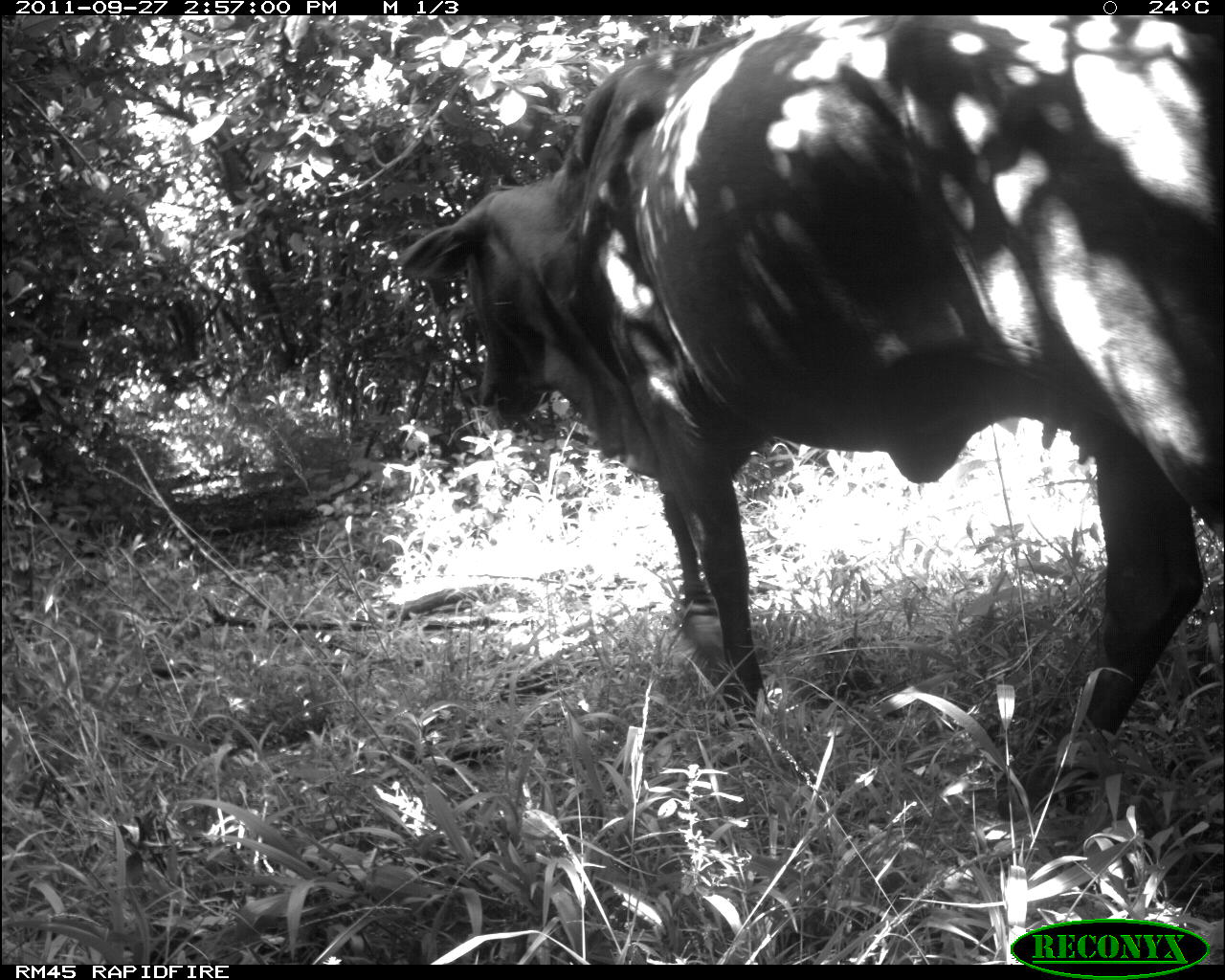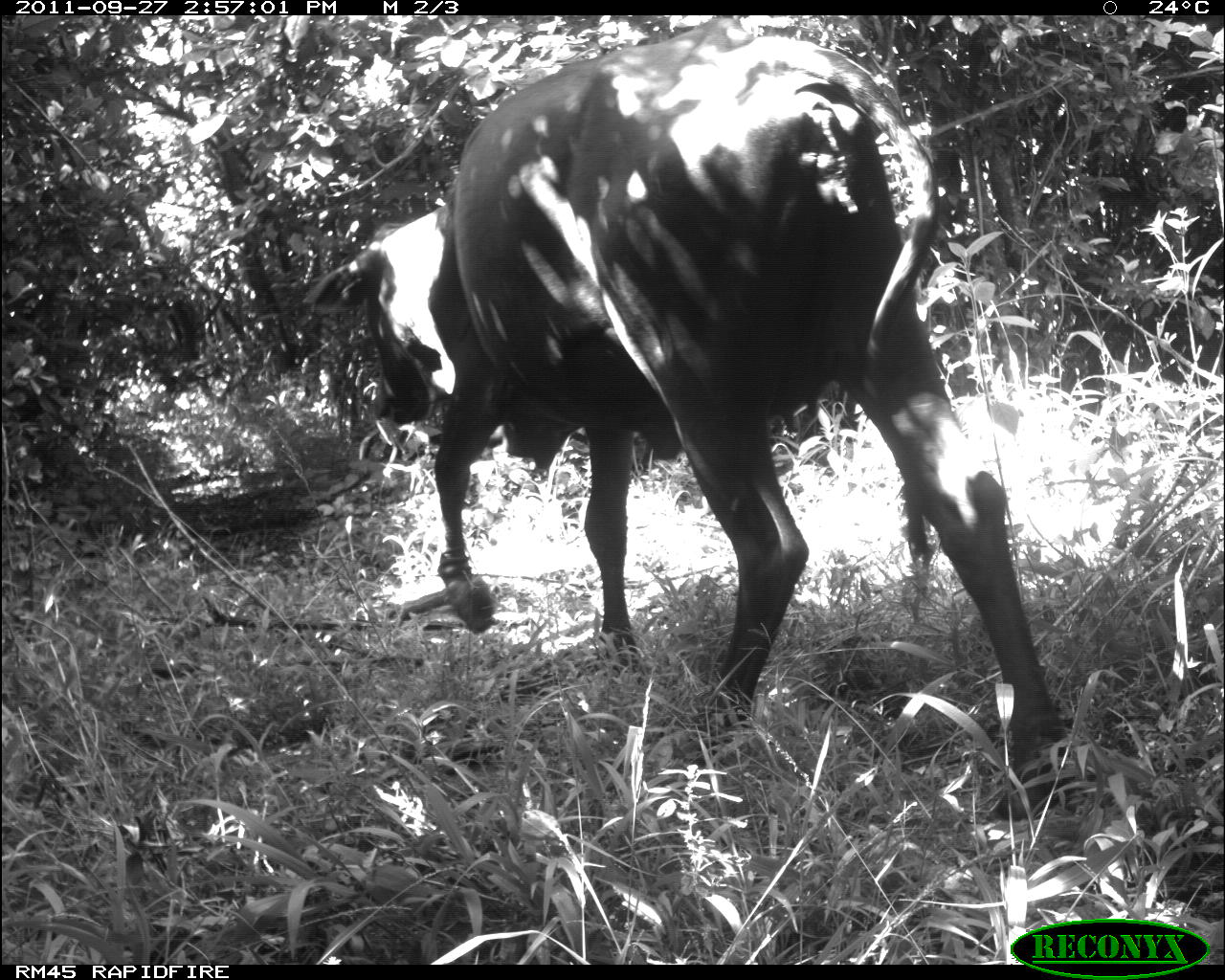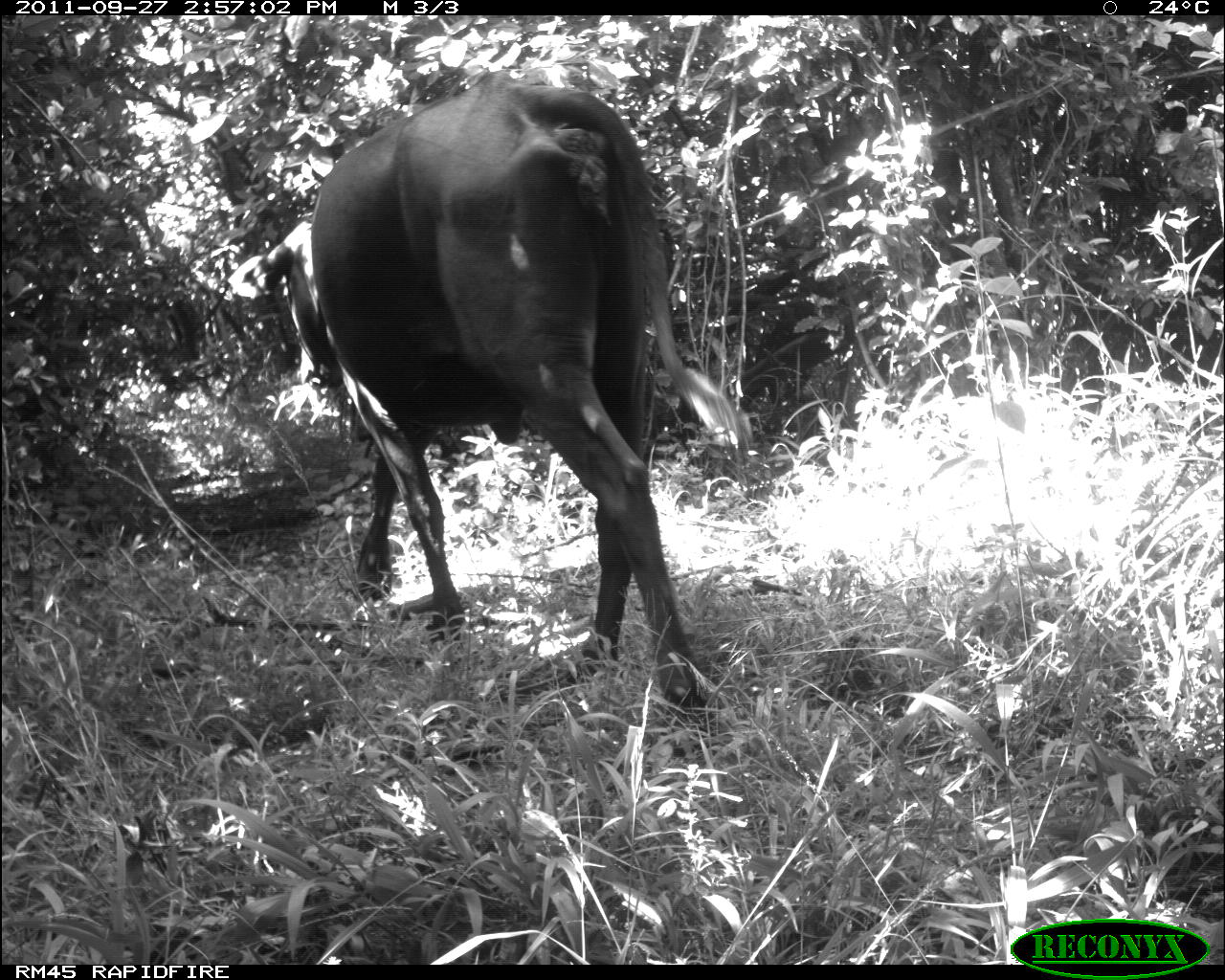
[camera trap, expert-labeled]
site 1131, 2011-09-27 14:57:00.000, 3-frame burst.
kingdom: Animalia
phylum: Chordata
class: Mammalia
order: Artiodactyla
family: Bovidae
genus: Bos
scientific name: Bos taurus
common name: domestic cattle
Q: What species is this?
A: Bos taurus (domestic cattle).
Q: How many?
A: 1.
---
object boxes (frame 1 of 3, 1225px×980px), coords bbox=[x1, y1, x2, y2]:
bos taurus: bbox=[393, 15, 1224, 822]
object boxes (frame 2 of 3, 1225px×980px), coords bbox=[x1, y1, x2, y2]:
bos taurus: bbox=[300, 17, 1075, 822]